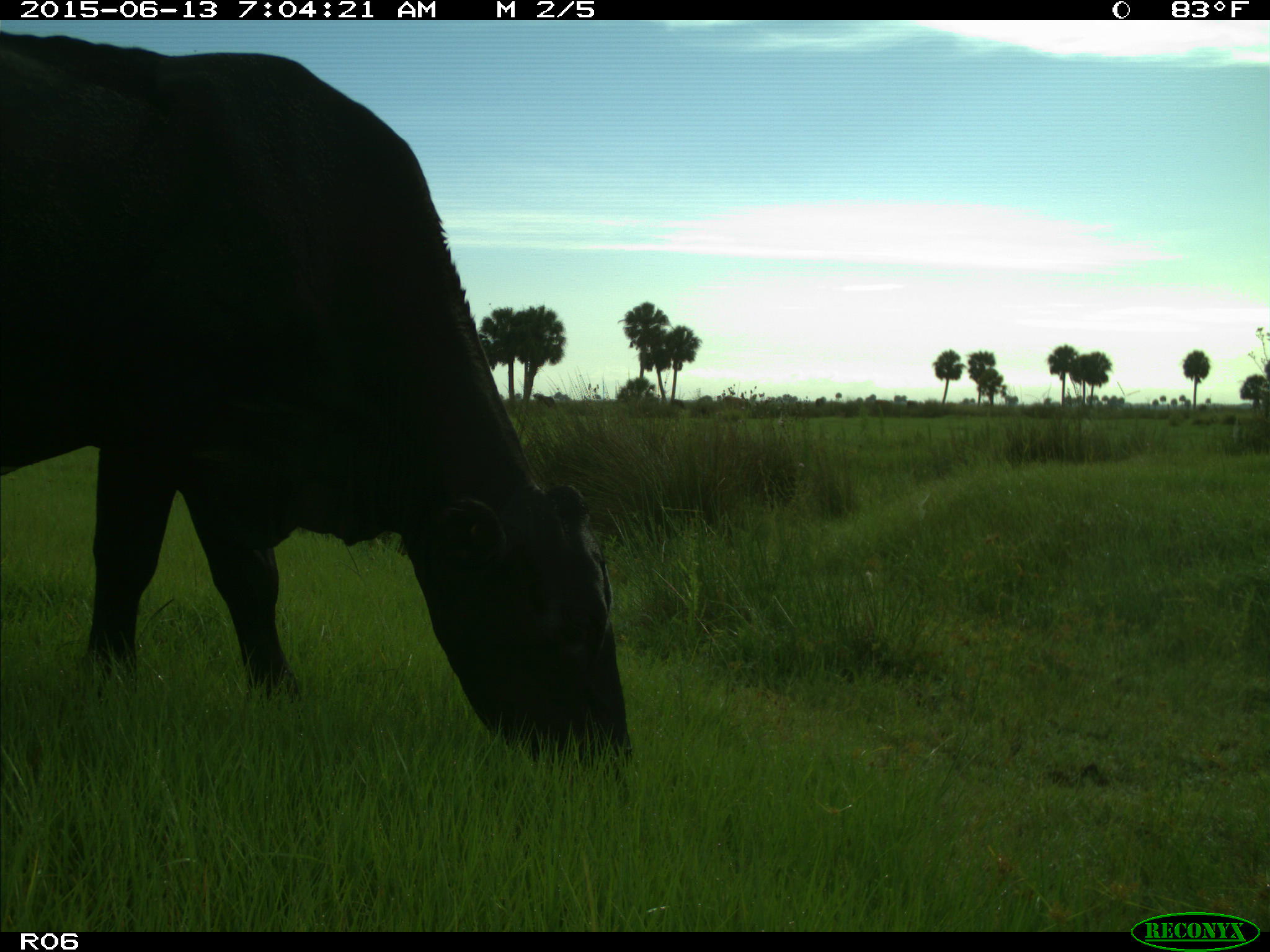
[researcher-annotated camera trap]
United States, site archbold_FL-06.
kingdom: Animalia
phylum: Chordata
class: Mammalia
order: Artiodactyla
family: Bovidae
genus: Bos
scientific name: Bos taurus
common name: domestic cow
Bos taurus (domestic cow).